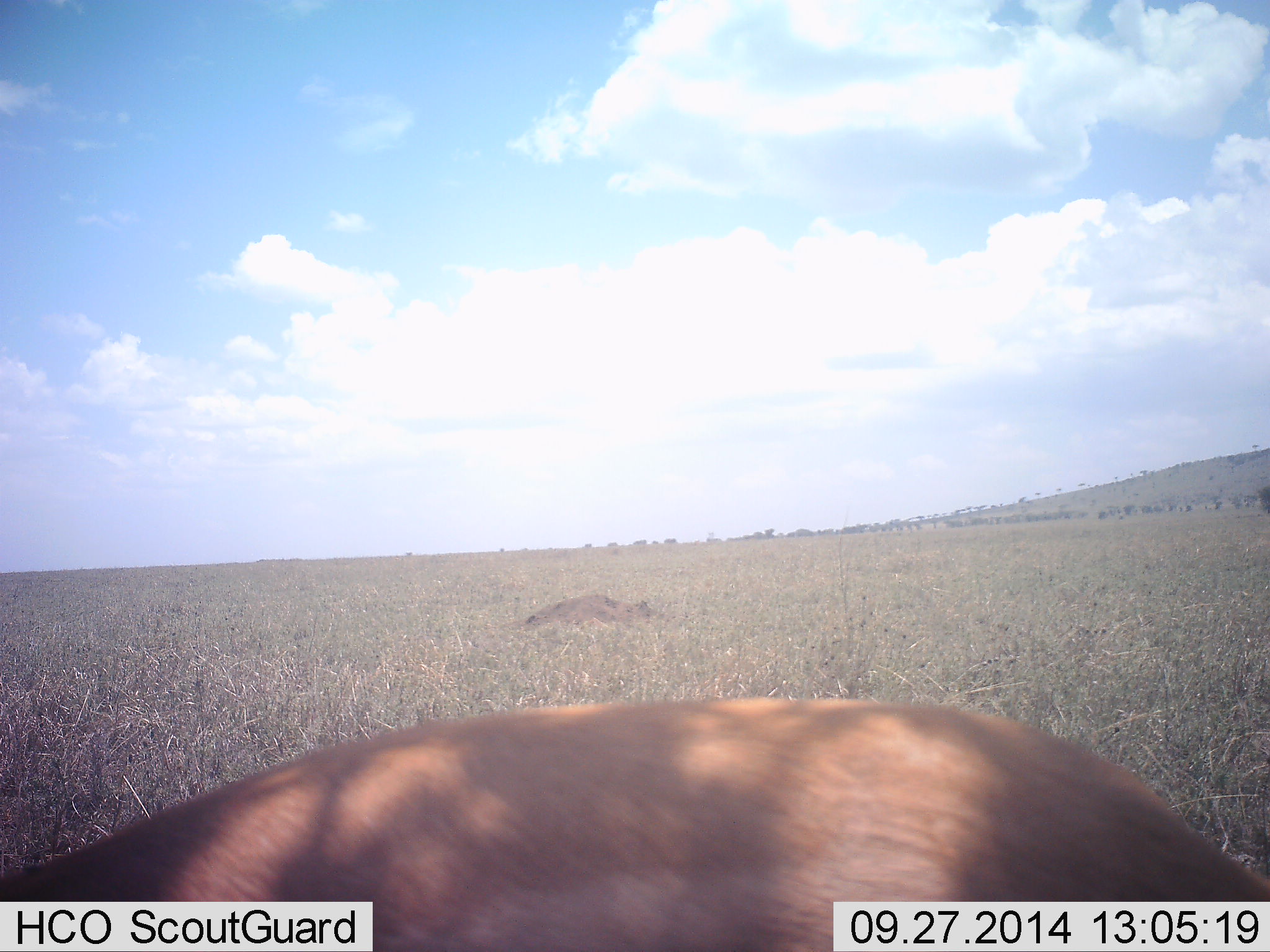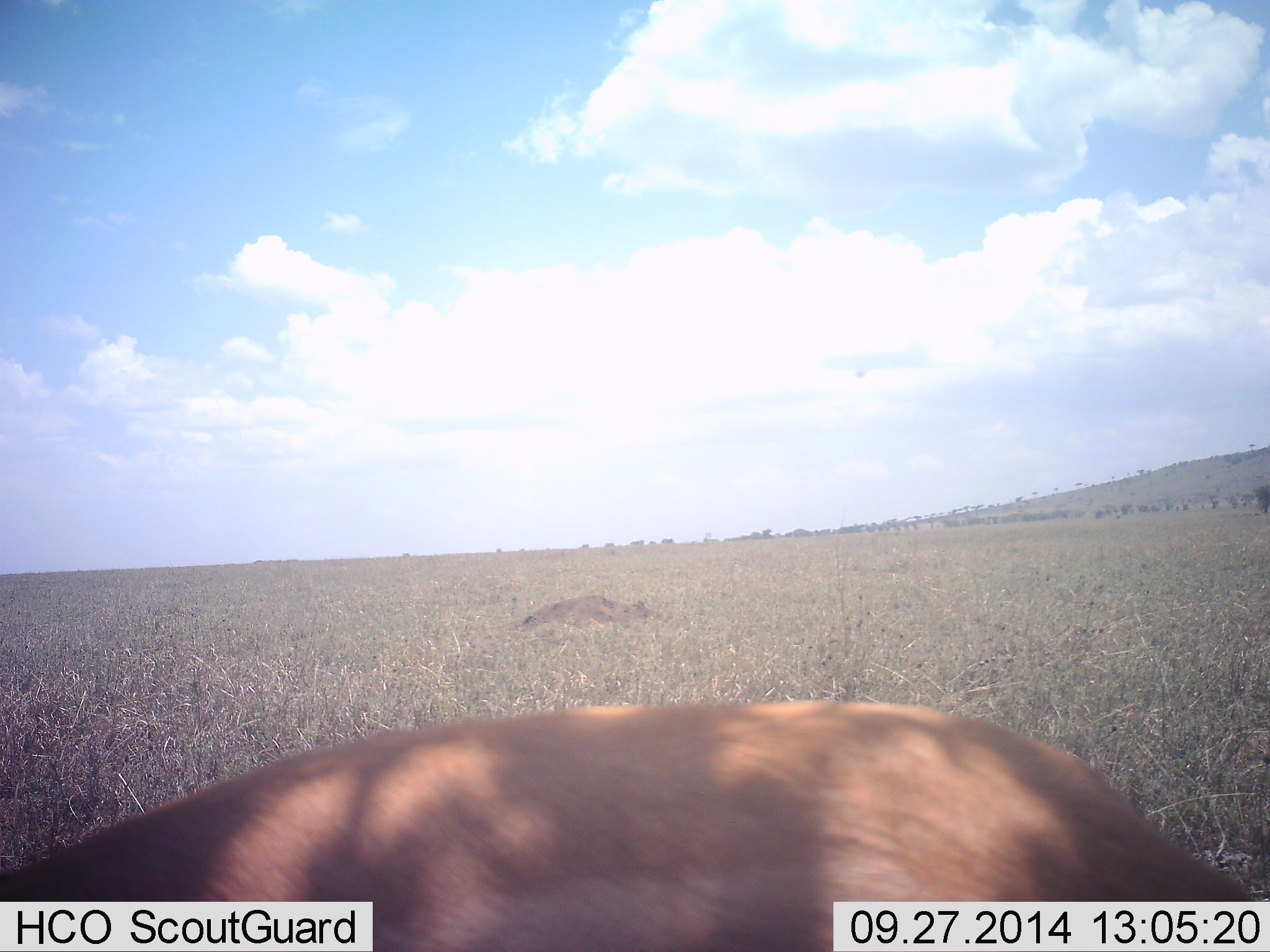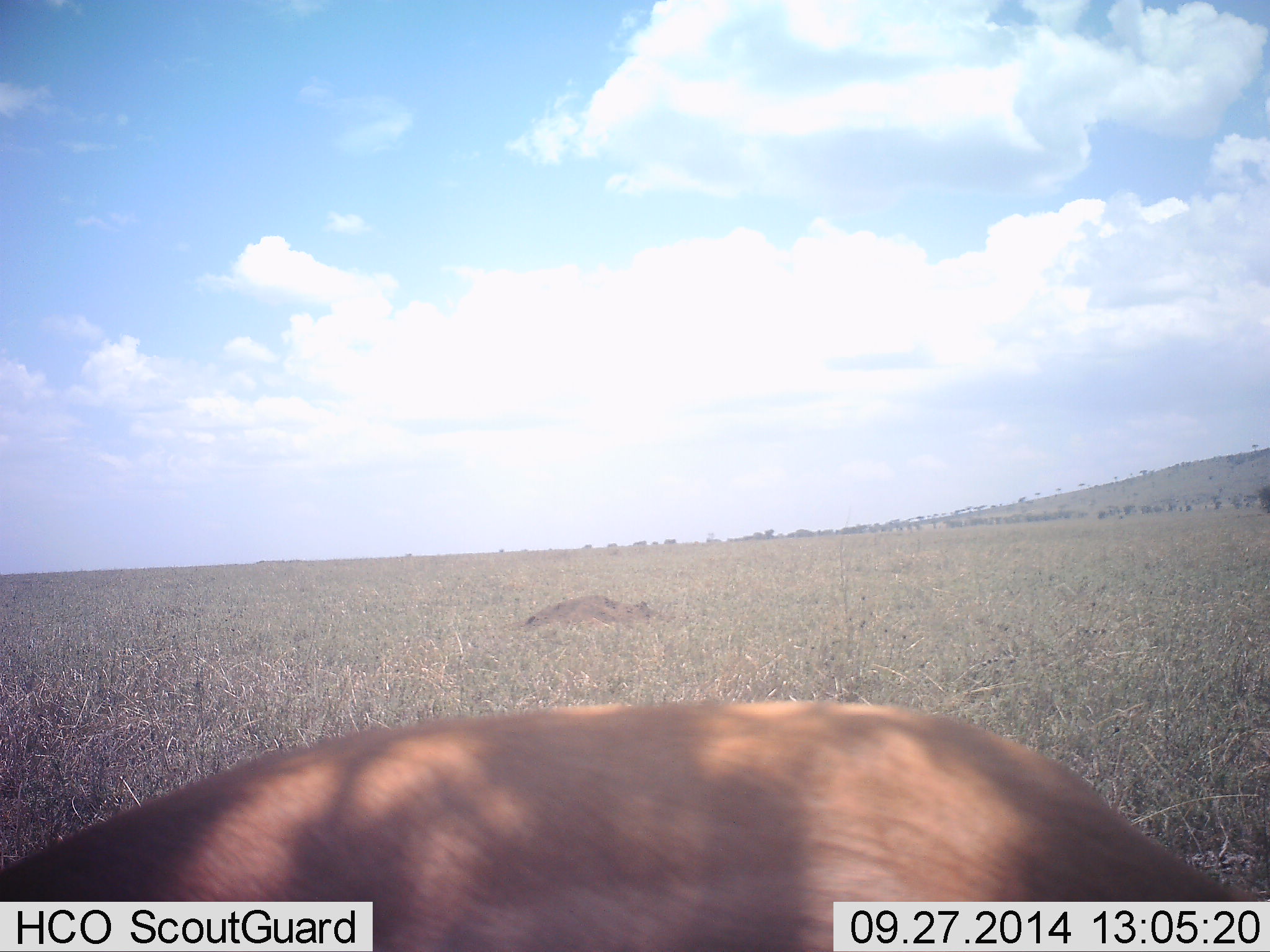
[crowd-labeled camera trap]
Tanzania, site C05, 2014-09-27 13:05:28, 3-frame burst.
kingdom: Animalia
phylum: Chordata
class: Mammalia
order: Artiodactyla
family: Bovidae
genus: Eudorcas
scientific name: Eudorcas thomsonii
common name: thomson's gazelle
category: gazellethomsons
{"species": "gazellethomsons (thomson's gazelle) (Eudorcas thomsonii)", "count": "1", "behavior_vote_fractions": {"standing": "50%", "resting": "0%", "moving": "17%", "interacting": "0%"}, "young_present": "0%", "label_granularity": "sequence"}